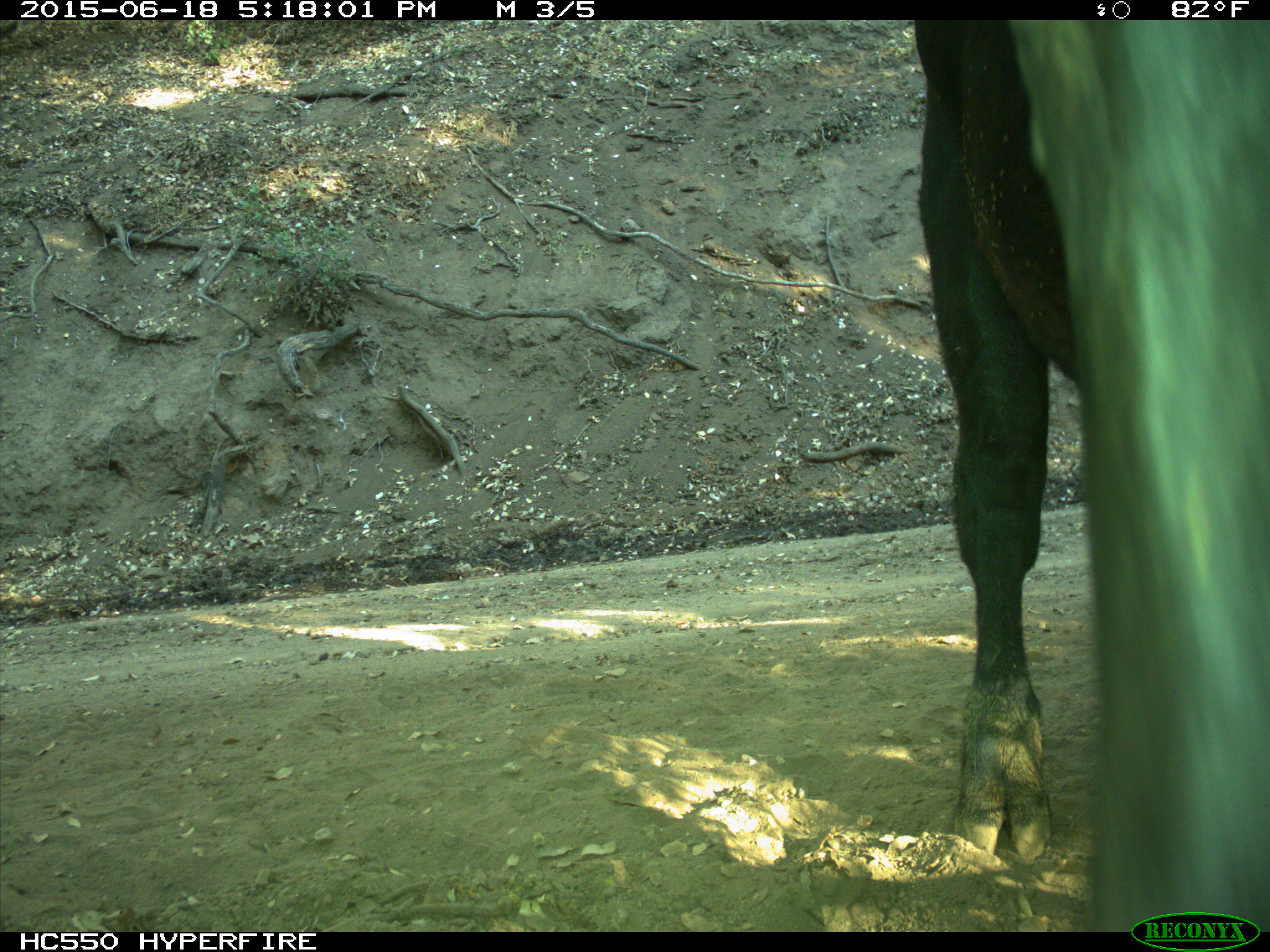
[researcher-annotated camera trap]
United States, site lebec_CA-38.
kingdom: Animalia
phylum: Chordata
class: Mammalia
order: Artiodactyla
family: Bovidae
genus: Bos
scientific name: Bos taurus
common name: domestic cow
Bos taurus (domestic cow).